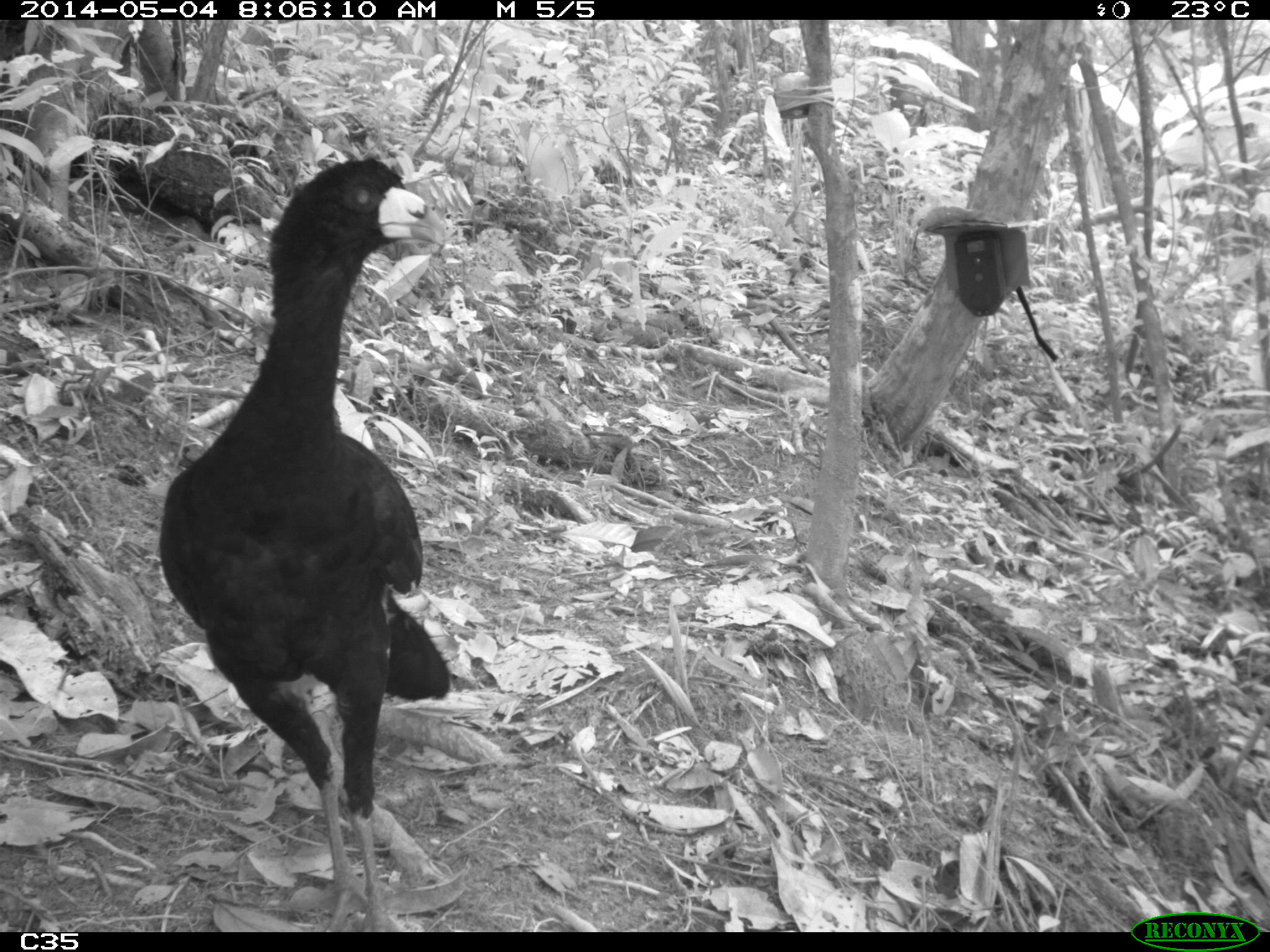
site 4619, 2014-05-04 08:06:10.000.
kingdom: Animalia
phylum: Chordata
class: Aves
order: Galliformes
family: Cracidae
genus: Crax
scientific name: Crax alector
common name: black curassow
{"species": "Crax alector (black curassow)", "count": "2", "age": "adult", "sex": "female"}